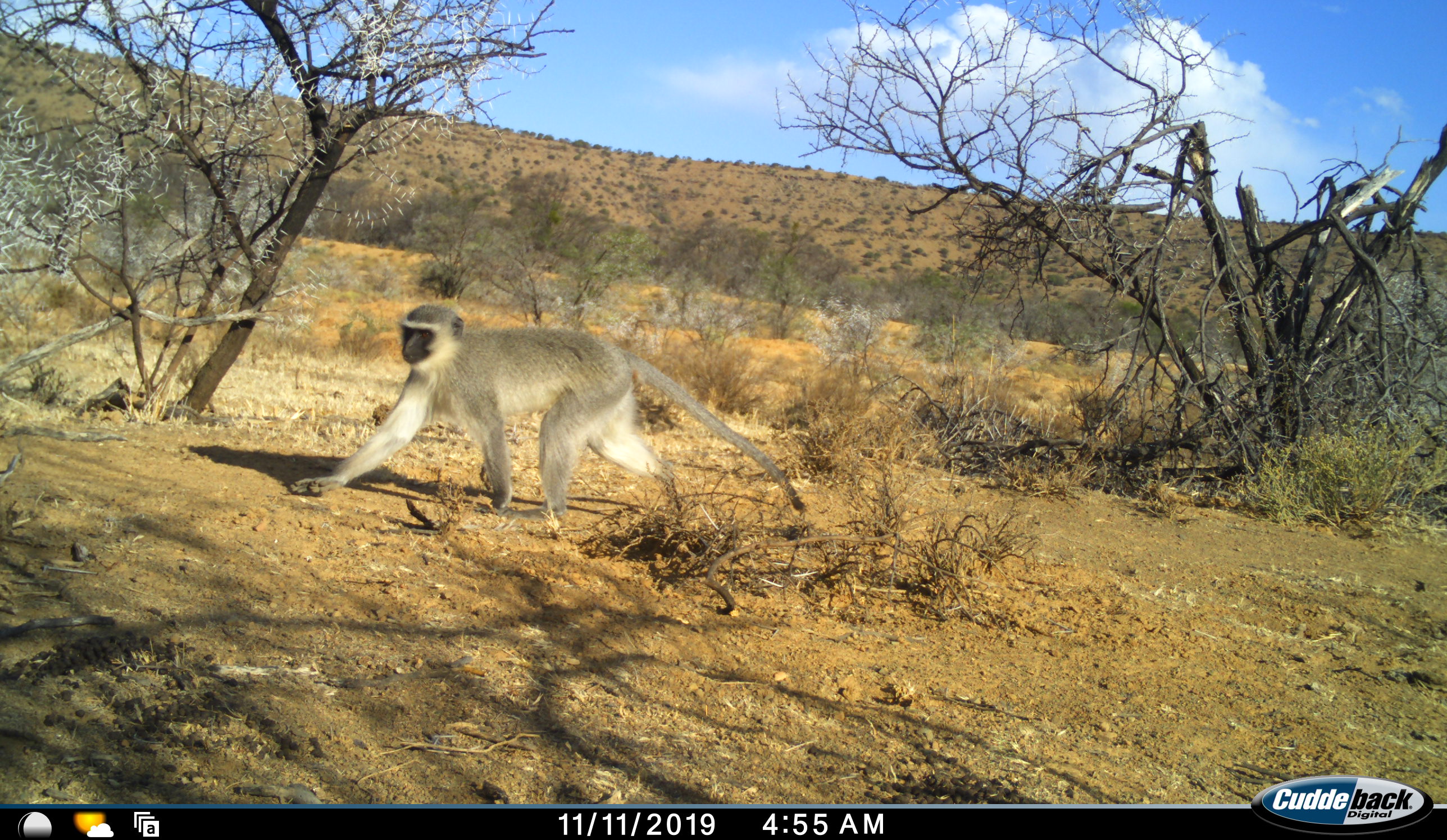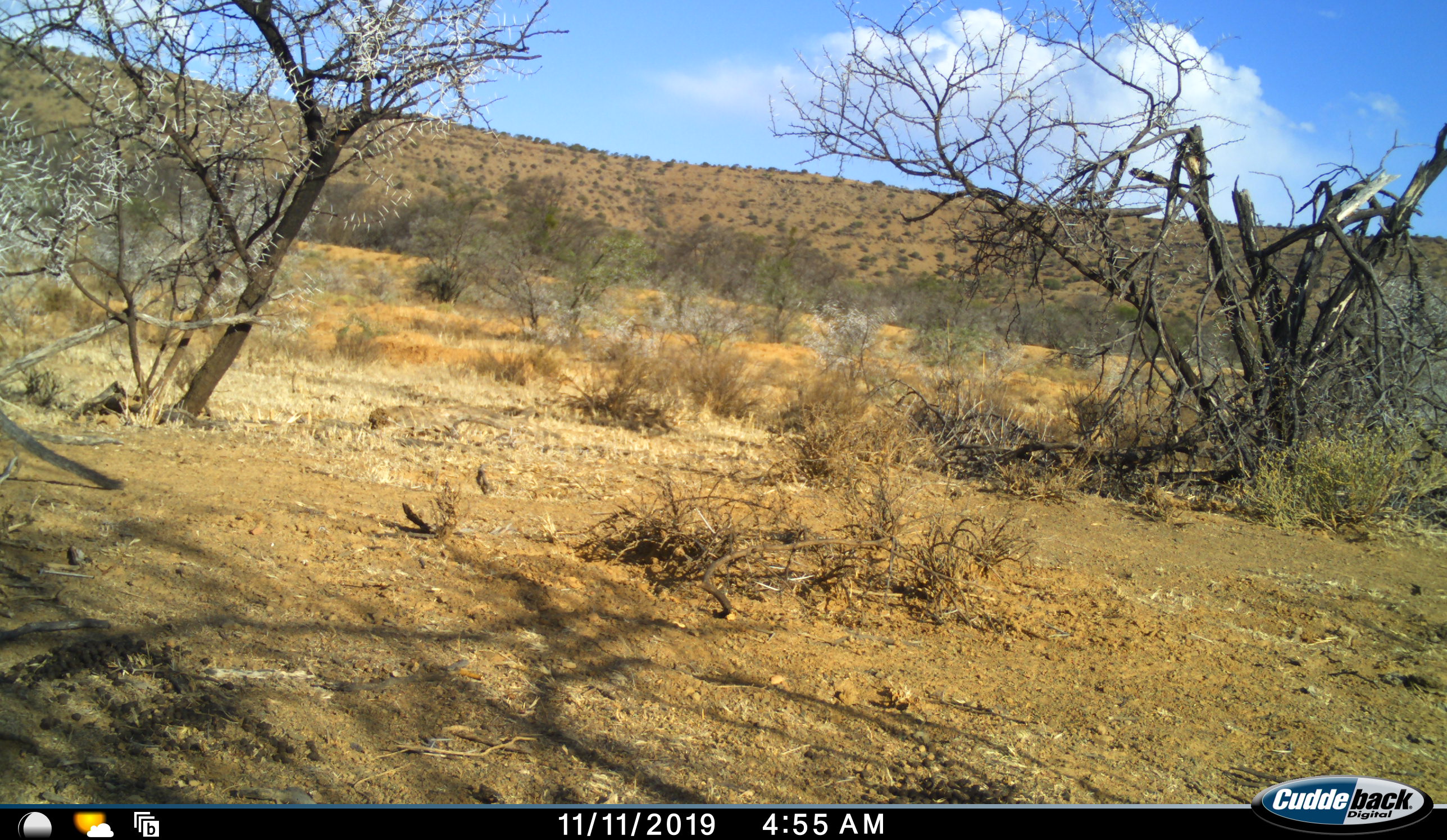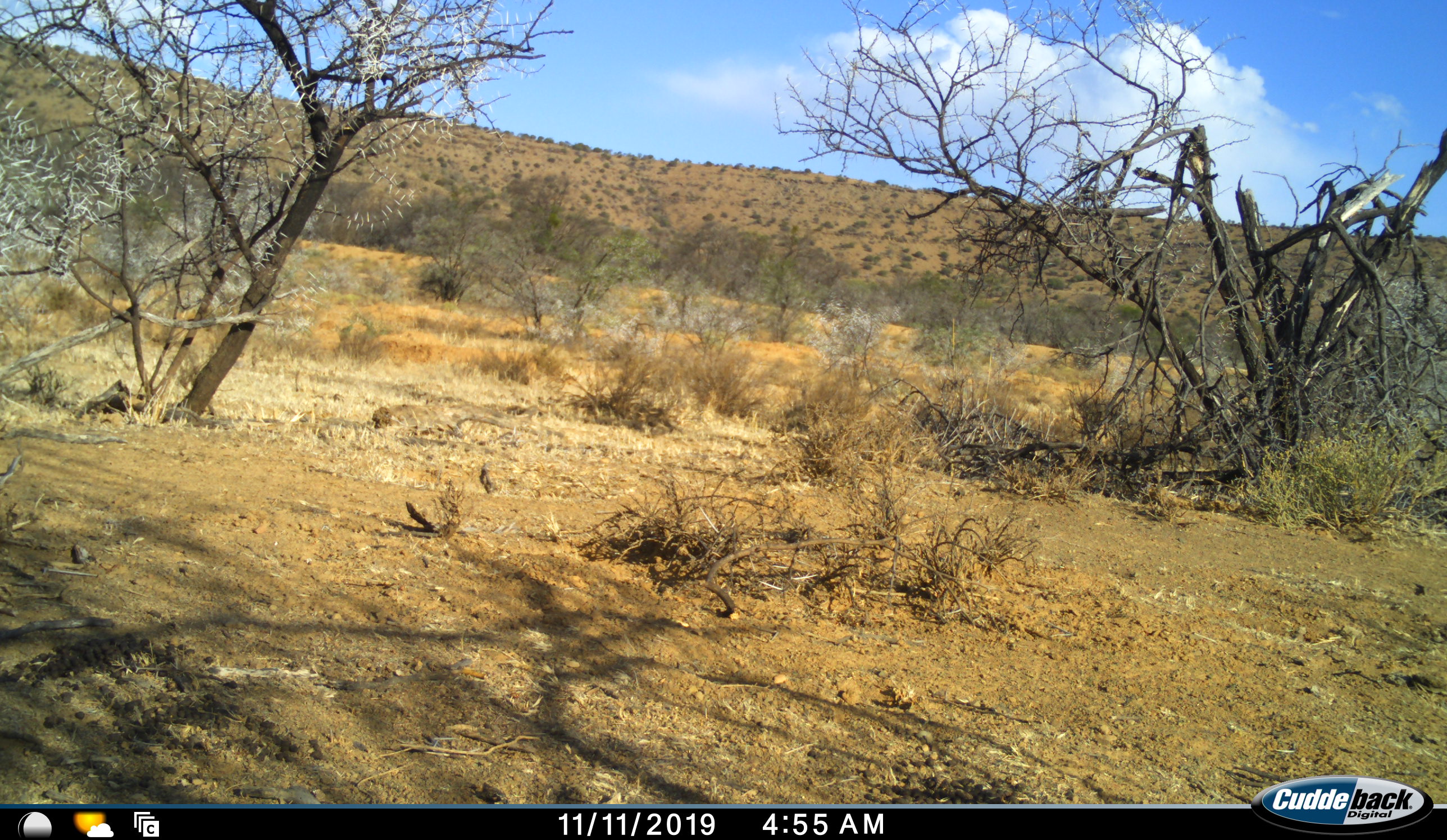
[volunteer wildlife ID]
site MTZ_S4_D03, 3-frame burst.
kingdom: Animalia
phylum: Chordata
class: Mammalia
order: Primates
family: Cercopithecidae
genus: Chlorocebus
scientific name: Chlorocebus pygerythrus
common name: vervet monkey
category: monkeyvervet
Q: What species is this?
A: Monkeyvervet (vervet monkey) (Chlorocebus pygerythrus).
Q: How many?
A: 1.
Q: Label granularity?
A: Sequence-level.